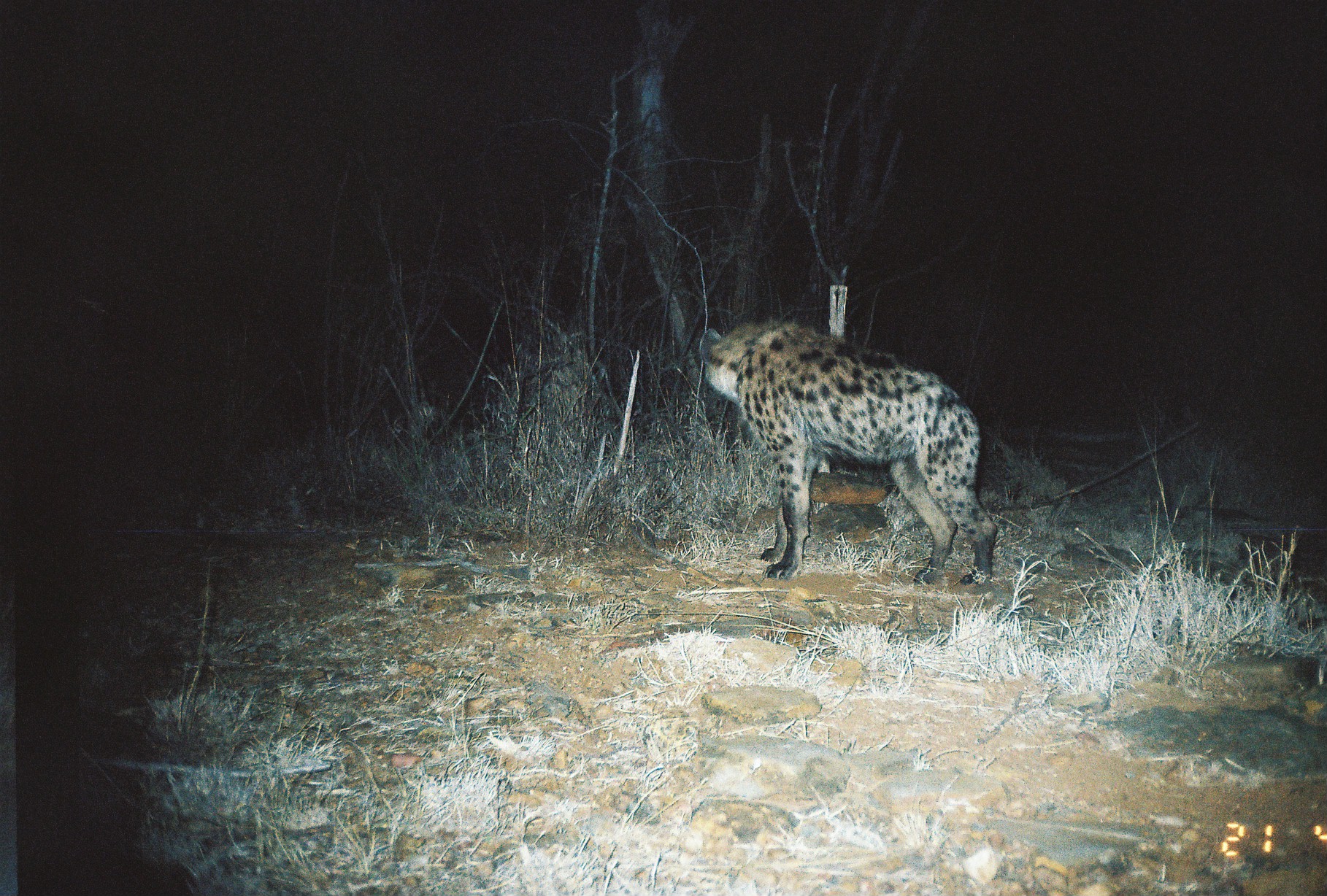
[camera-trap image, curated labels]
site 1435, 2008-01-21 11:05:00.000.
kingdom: Animalia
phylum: Chordata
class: Mammalia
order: Carnivora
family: Hyaenidae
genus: Crocuta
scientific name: Crocuta crocuta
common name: spotted hyena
Crocuta crocuta (spotted hyena), count 1.